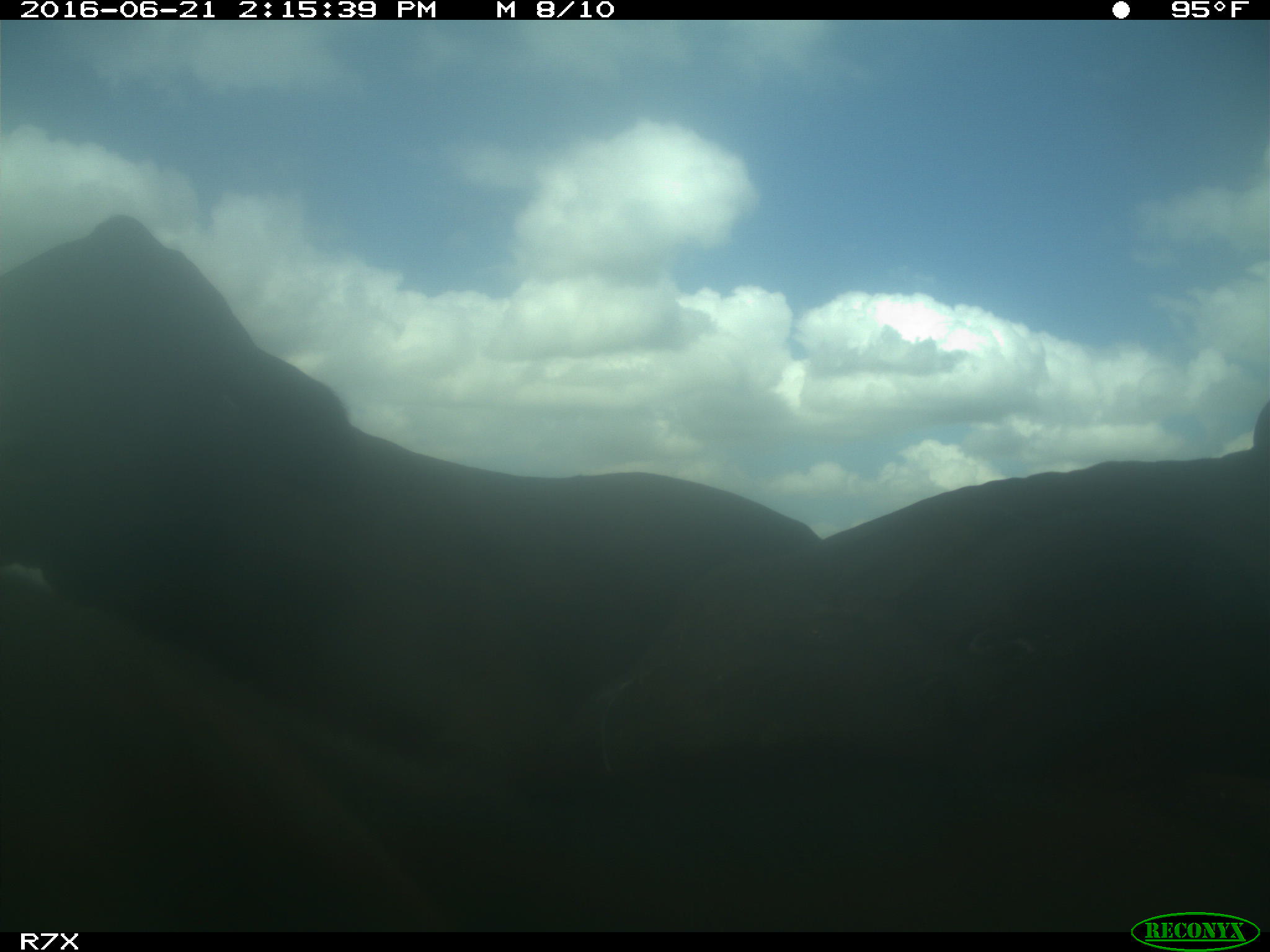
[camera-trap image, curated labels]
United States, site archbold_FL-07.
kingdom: Animalia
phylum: Chordata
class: Mammalia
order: Artiodactyla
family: Bovidae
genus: Bos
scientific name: Bos taurus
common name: domestic cow